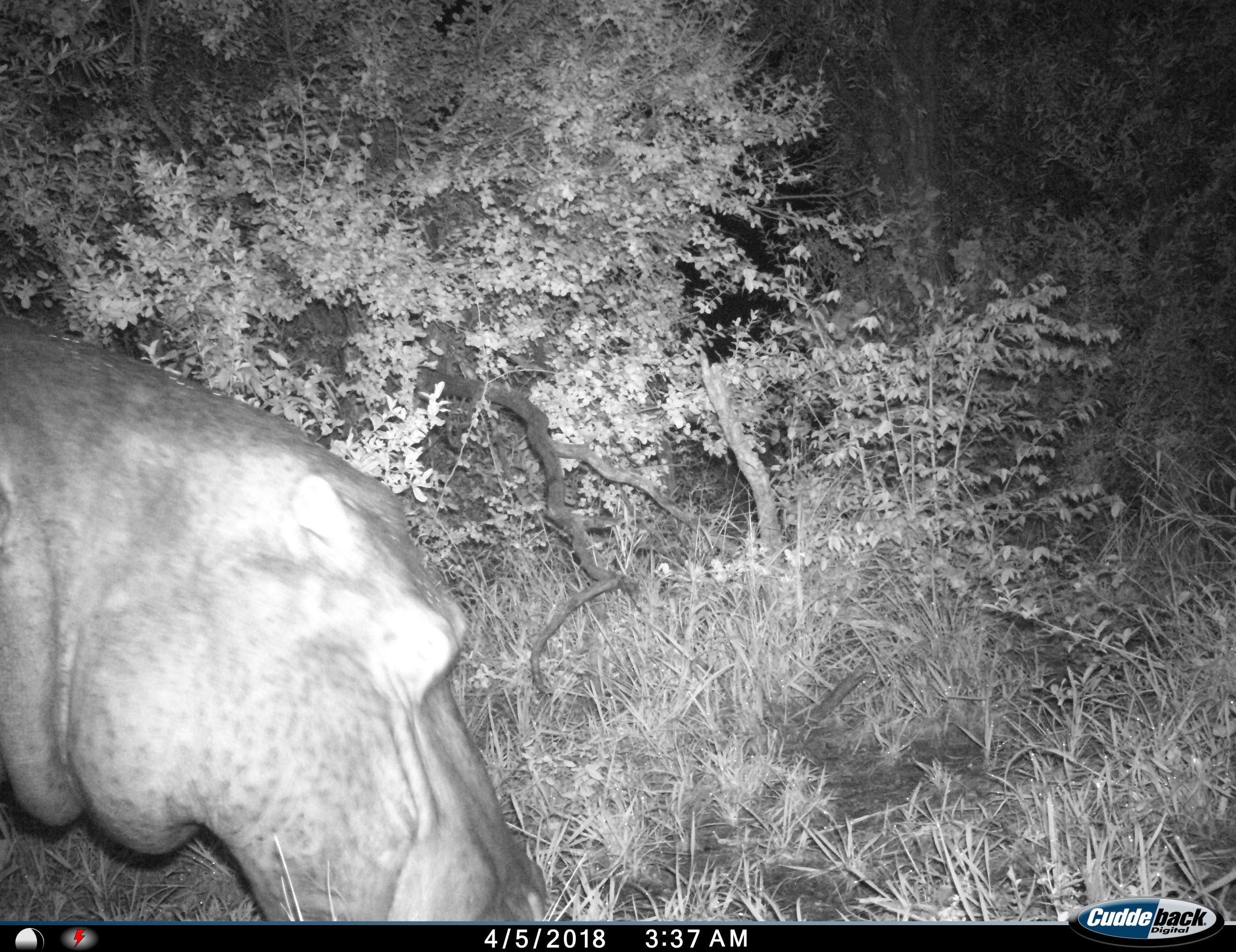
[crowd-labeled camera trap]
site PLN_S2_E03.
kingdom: Animalia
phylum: Chordata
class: Mammalia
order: Artiodactyla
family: Hippopotamidae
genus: Hippopotamus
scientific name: Hippopotamus amphibius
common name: hippopotamus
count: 1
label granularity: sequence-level